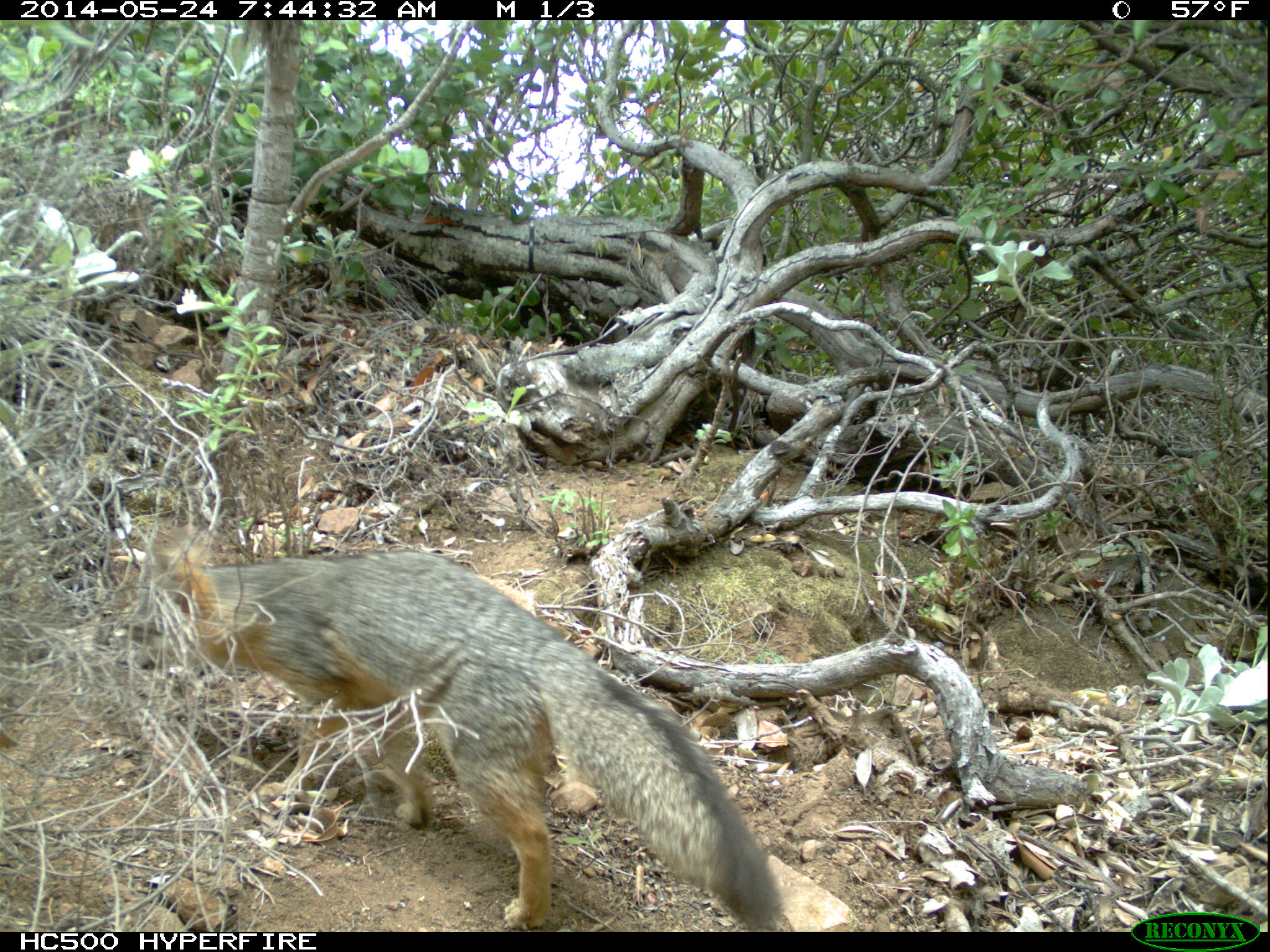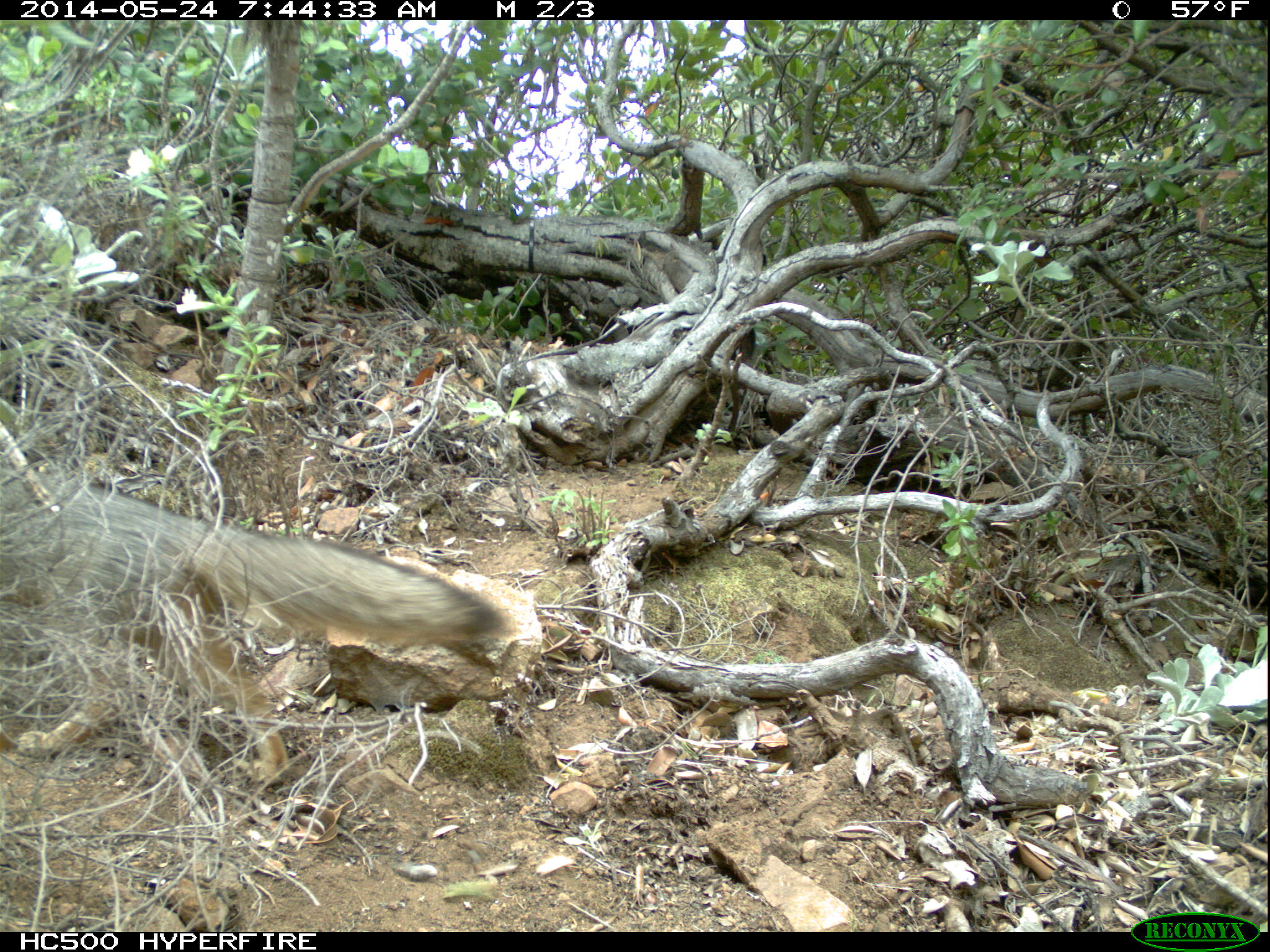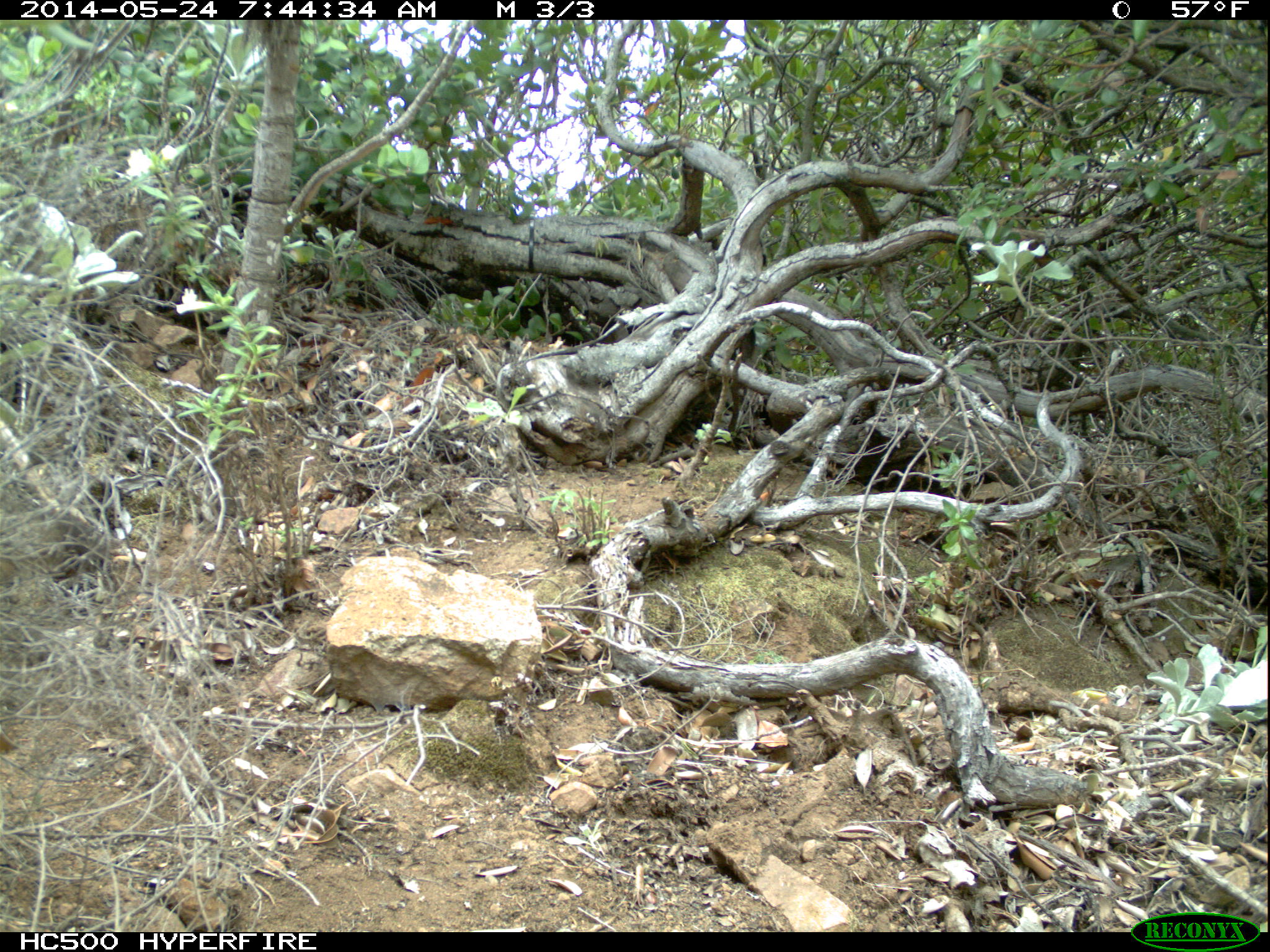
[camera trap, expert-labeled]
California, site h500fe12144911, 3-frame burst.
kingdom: Animalia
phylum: Chordata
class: Mammalia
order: Carnivora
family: Canidae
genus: Urocyon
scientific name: Urocyon littoralis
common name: island fox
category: fox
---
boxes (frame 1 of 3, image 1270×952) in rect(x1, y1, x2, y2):
fox: rect(113, 538, 784, 932)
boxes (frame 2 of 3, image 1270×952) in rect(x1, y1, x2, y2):
fox: rect(0, 468, 505, 782)